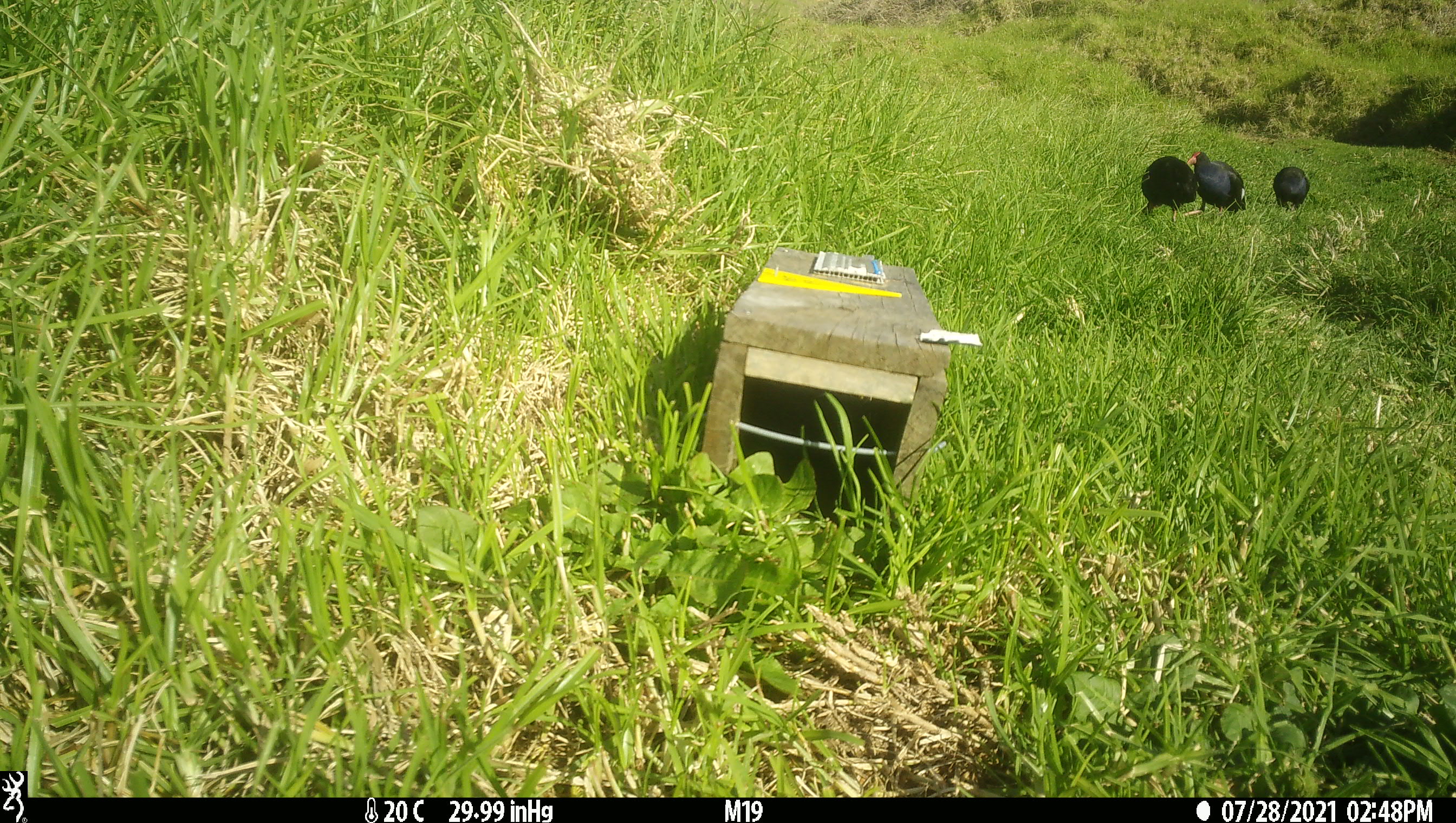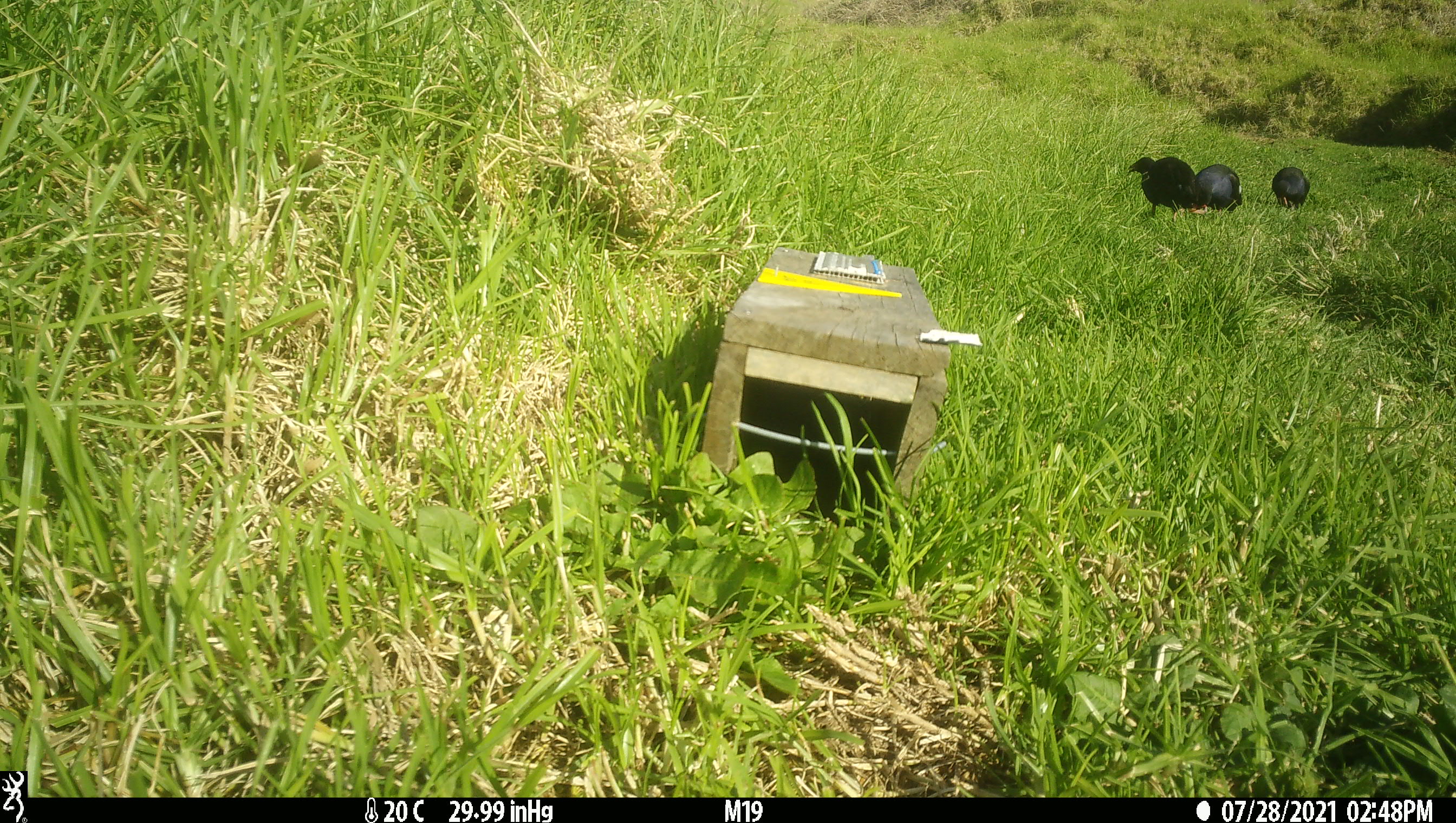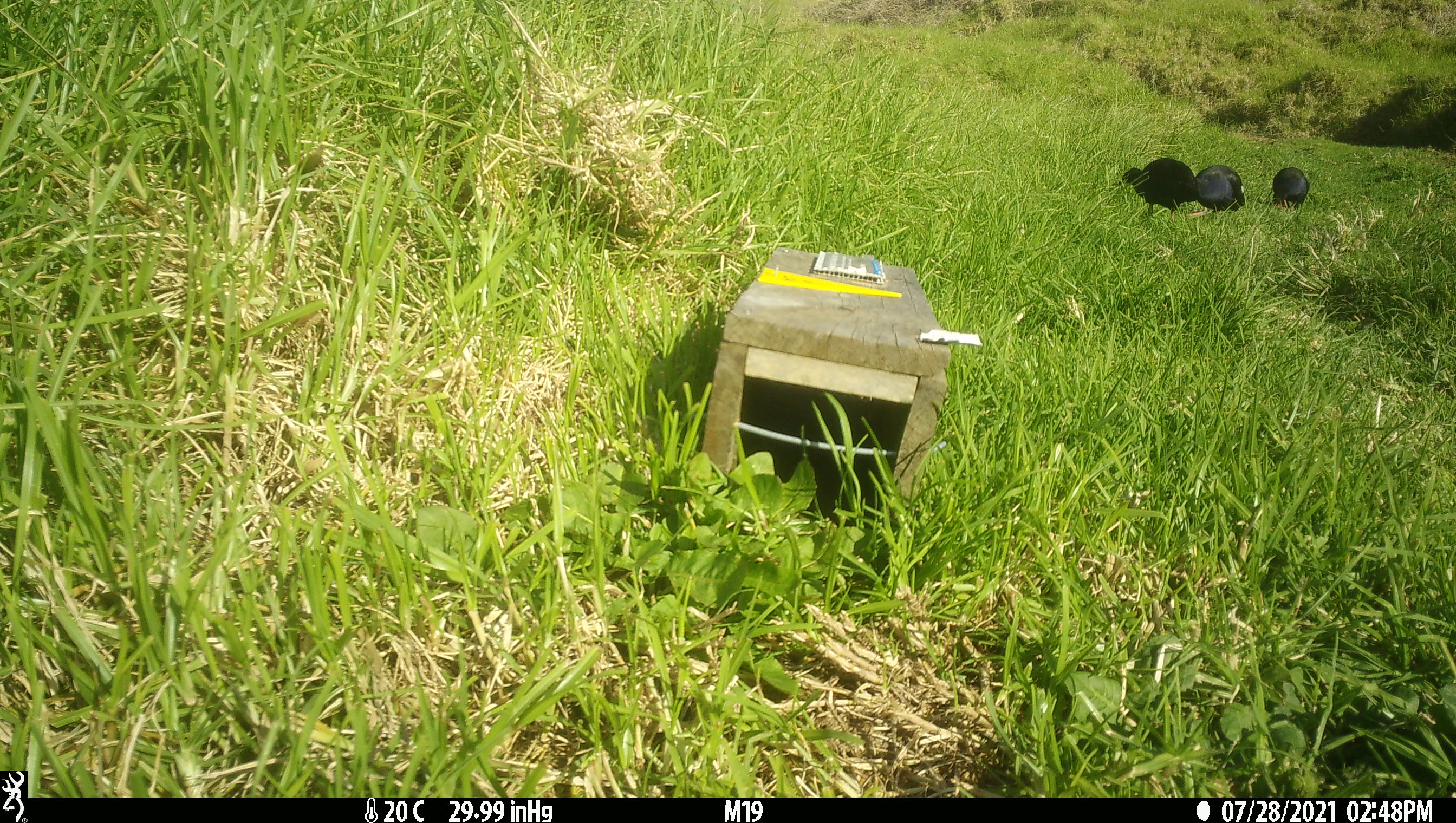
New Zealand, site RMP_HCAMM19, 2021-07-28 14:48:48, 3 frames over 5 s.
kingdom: Animalia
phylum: Chordata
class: Aves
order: Gruiformes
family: Rallidae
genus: Porphyrio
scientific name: Porphyrio melanotus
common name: australasian swamphen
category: pukeko